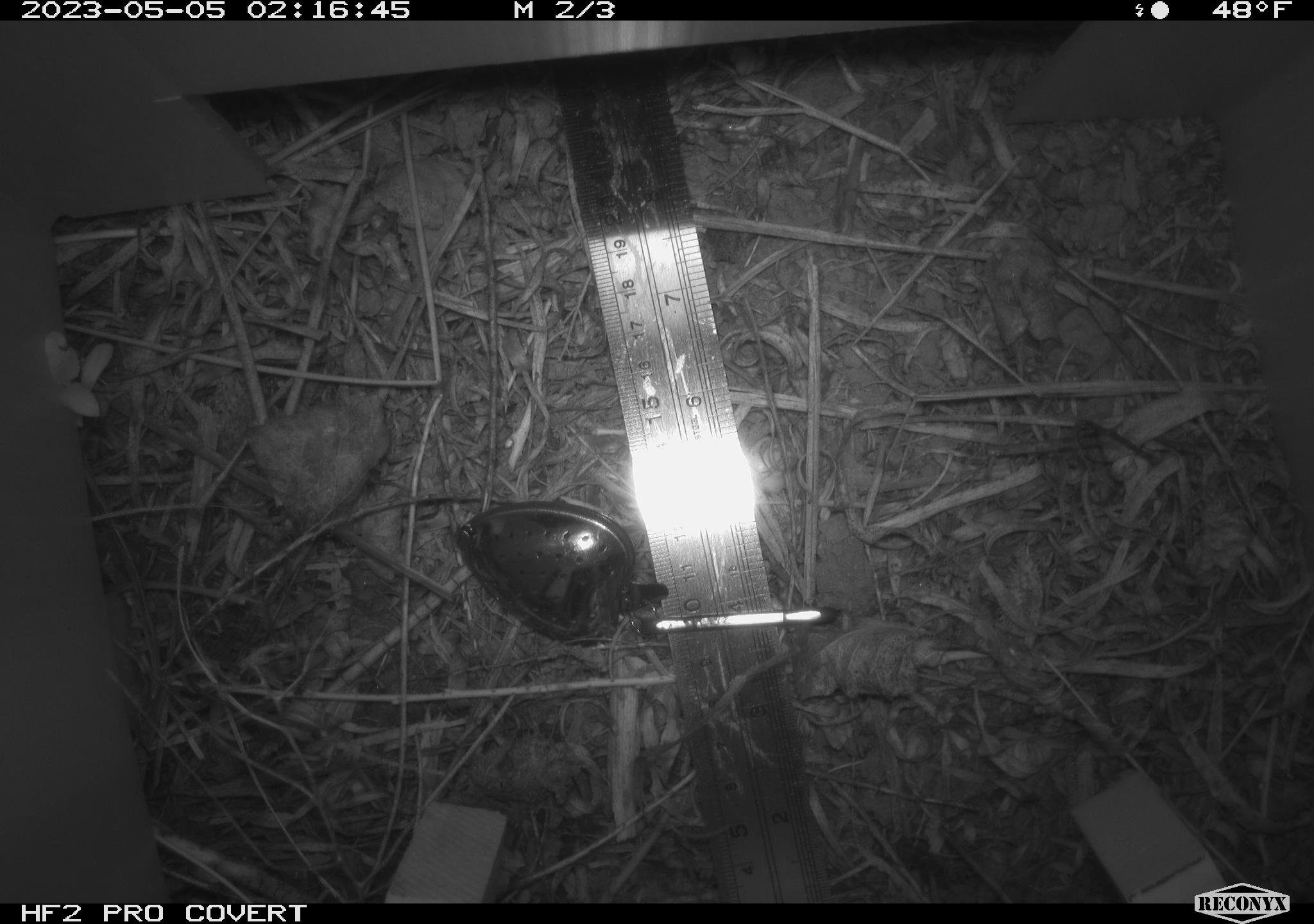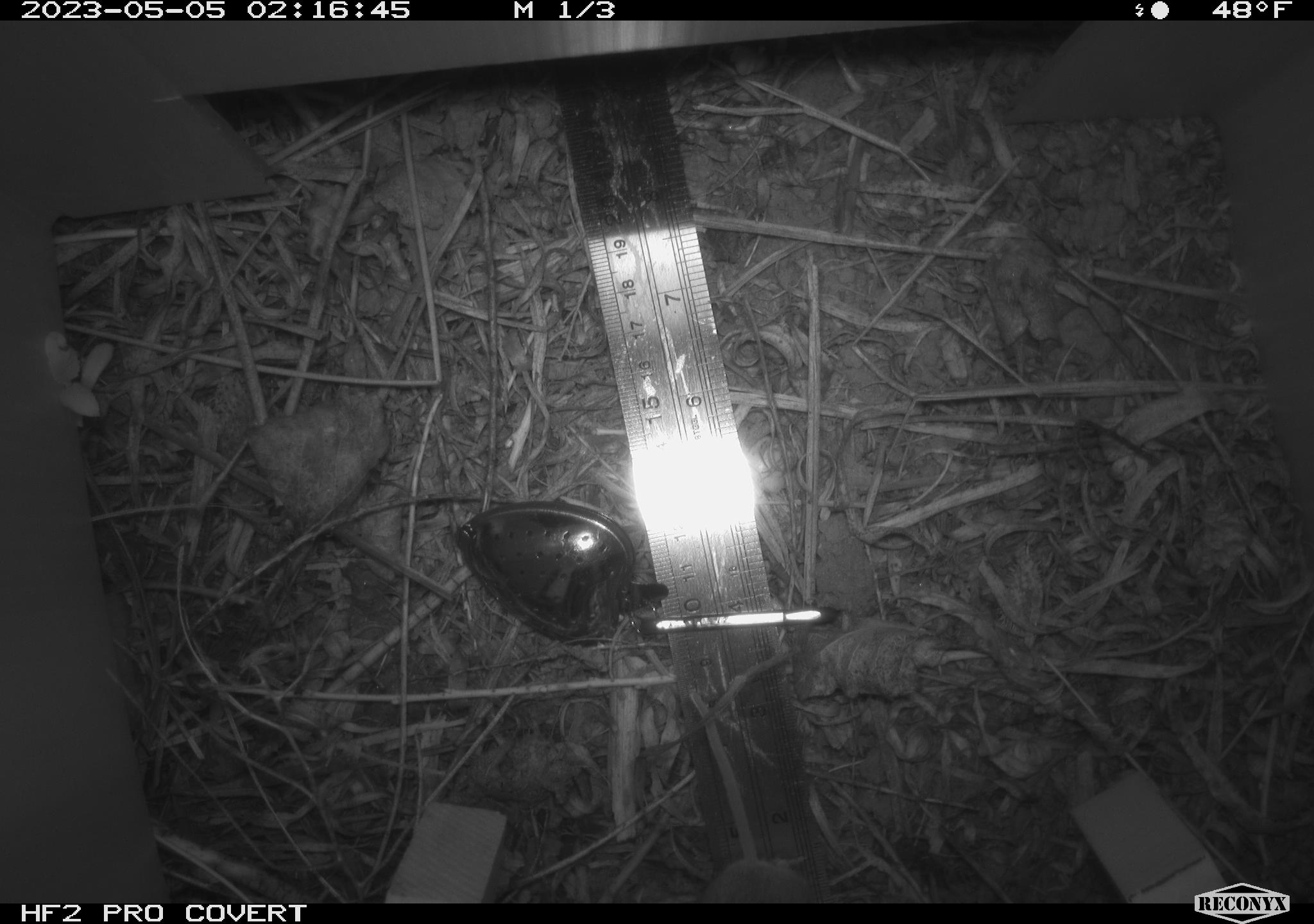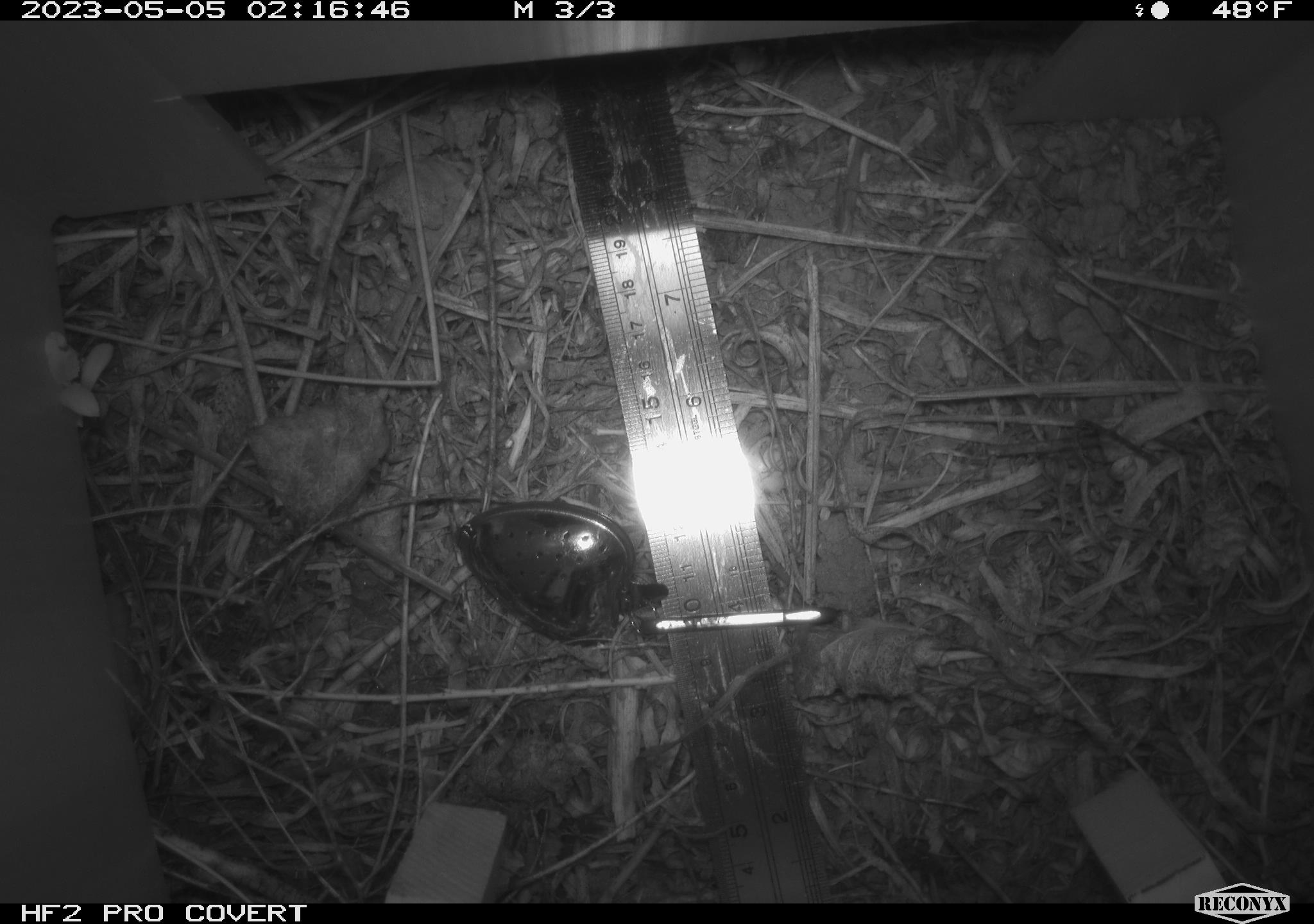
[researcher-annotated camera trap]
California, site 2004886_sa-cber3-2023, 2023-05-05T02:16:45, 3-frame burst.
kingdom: Animalia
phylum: Chordata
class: Mammalia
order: Rodentia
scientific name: Rodentia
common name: mouse species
Mouse species (Rodentia).